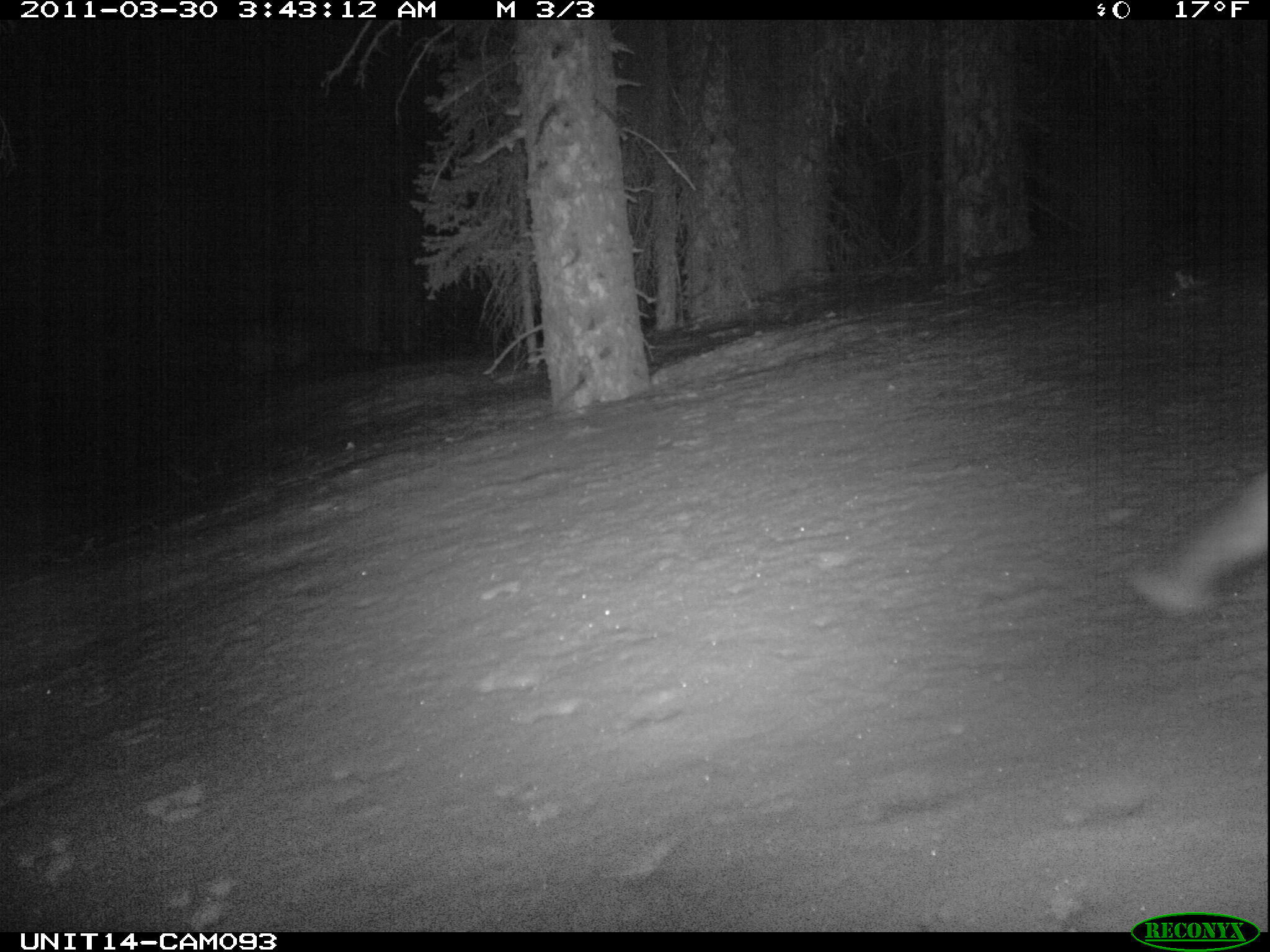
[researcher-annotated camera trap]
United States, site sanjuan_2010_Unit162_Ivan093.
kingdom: Animalia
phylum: Chordata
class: Mammalia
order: Carnivora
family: Canidae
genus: Vulpes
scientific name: Vulpes vulpes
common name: red fox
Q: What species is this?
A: Vulpes vulpes (red fox).